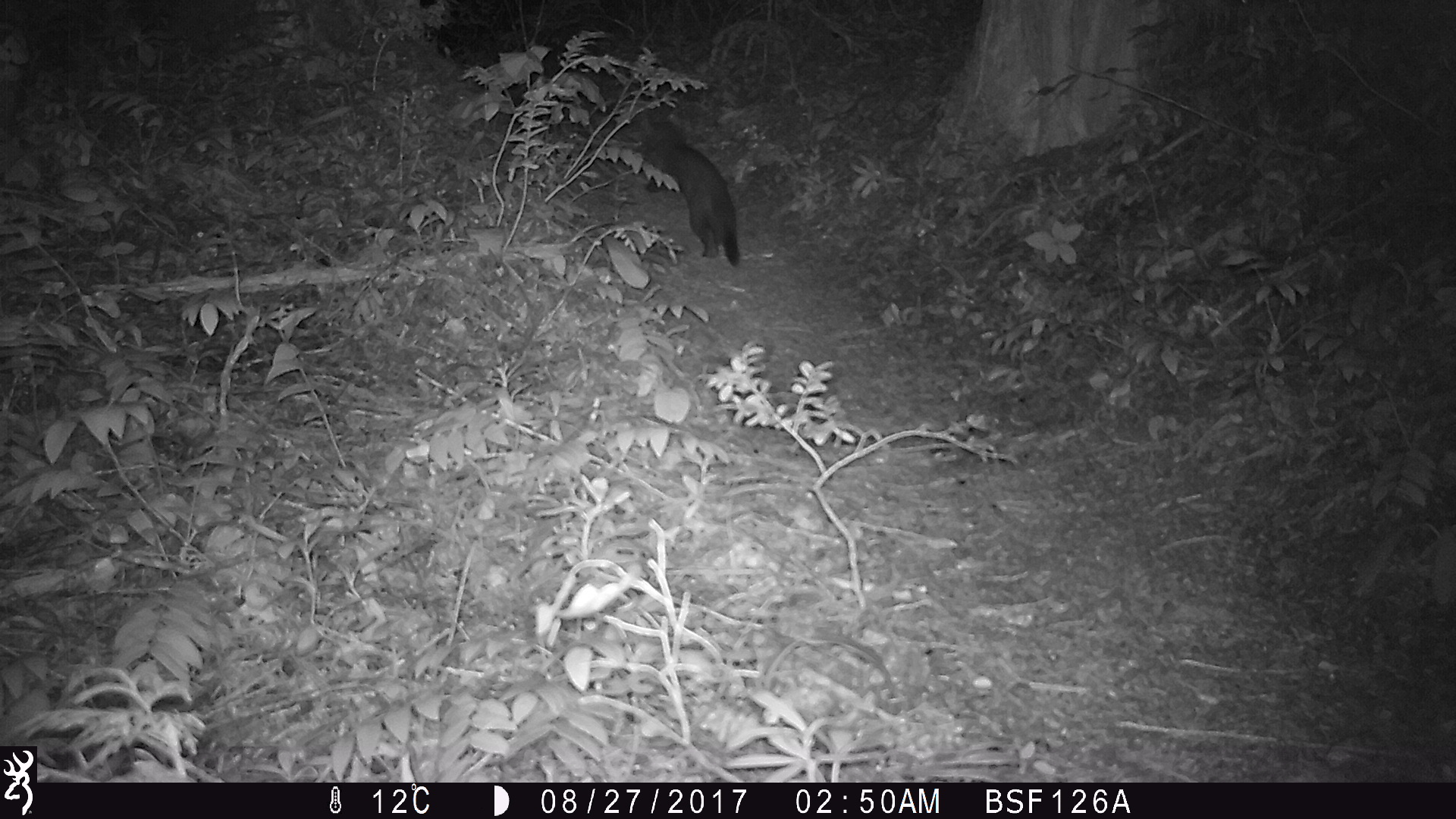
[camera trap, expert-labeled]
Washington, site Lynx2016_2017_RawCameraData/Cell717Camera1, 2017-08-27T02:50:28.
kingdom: Animalia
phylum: Chordata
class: Mammalia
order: Carnivora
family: Mustelidae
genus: Martes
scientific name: Martes americana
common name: american marten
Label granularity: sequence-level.